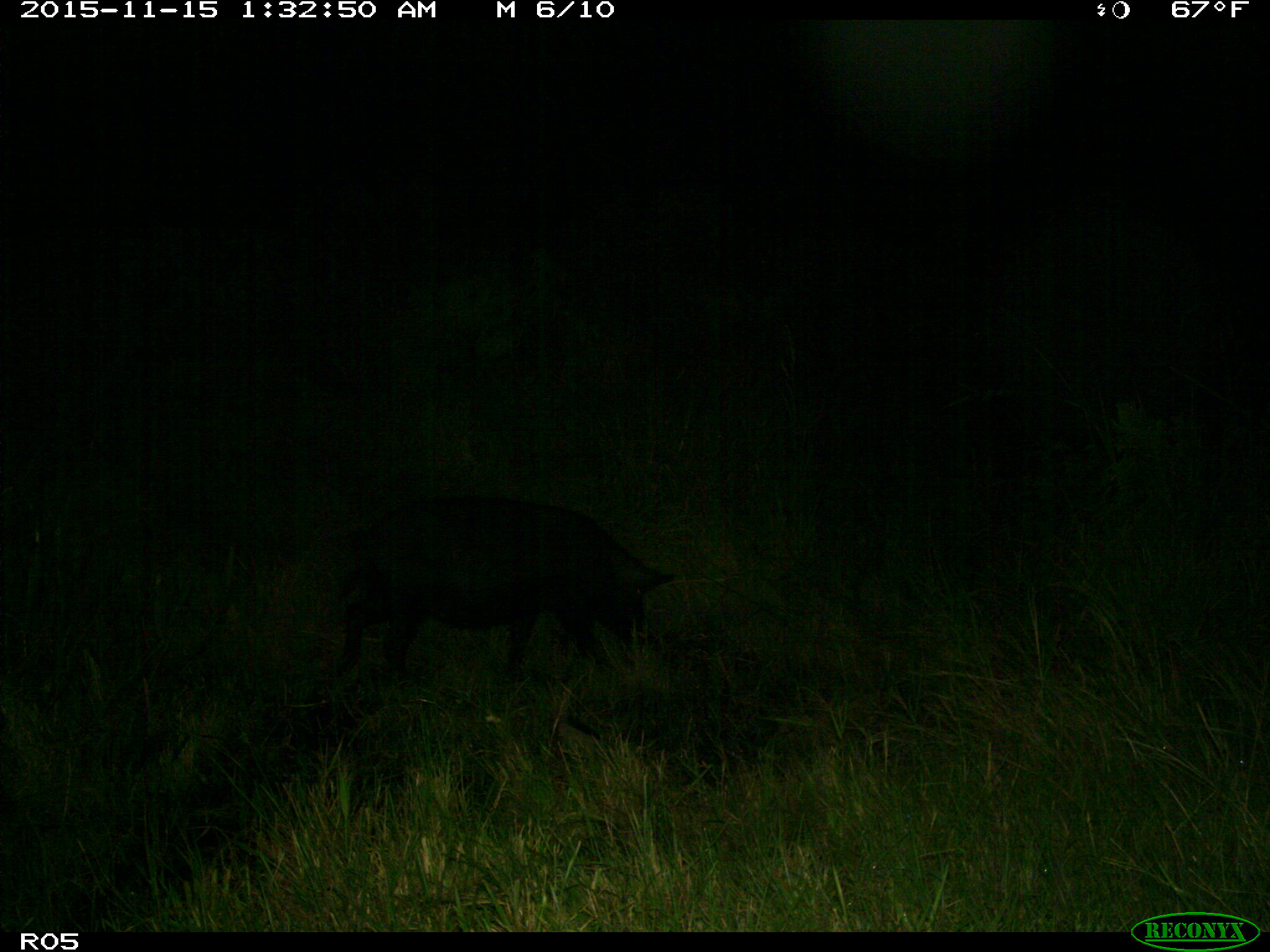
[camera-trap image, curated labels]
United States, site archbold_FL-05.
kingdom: Animalia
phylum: Chordata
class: Mammalia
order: Artiodactyla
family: Suidae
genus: Sus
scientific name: Sus scrofa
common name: wild boar